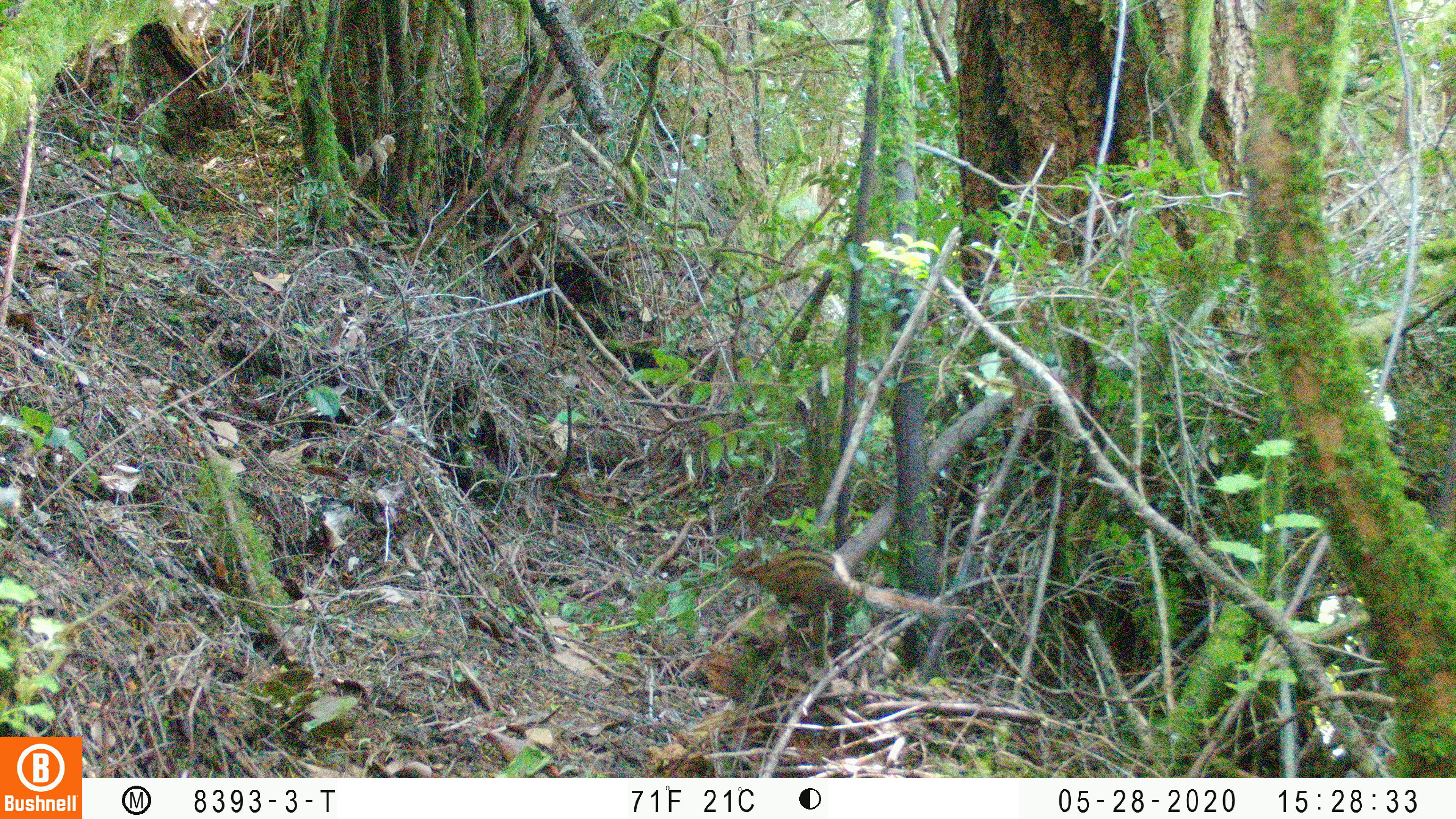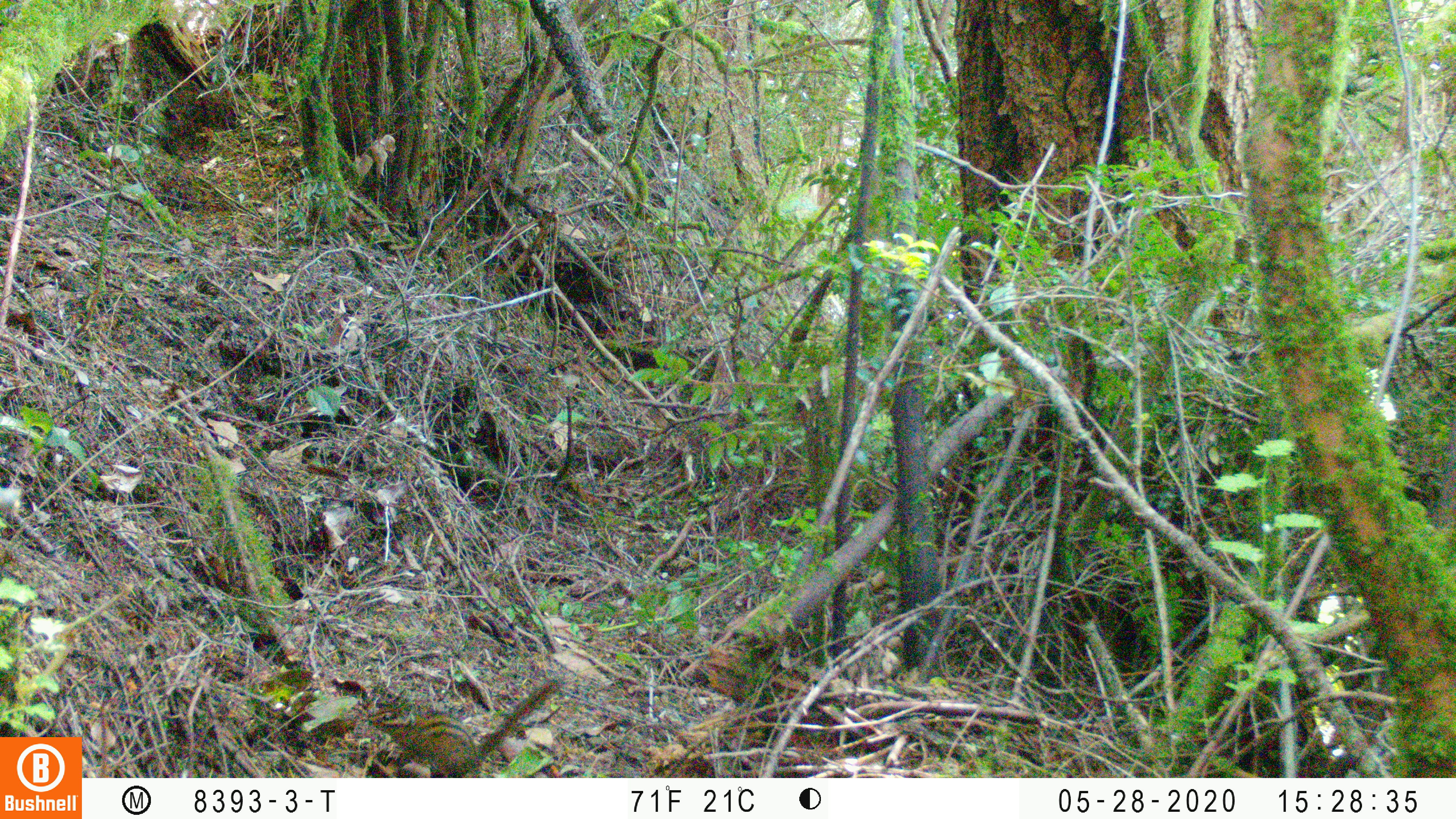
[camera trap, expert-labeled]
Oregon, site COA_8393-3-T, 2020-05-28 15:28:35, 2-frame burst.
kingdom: Animalia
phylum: Chordata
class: Mammalia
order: Rodentia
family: Sciuridae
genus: Neotamias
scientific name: Neotamias townsendii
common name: townsend's chipmunk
Townsend's chipmunk (Neotamias townsendii).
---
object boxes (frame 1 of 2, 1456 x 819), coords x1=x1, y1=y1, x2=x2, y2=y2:
townsend's chipmunk: x1=723, y1=534, x2=957, y2=627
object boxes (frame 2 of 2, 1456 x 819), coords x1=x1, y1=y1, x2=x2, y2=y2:
townsend's chipmunk: x1=363, y1=674, x2=566, y2=774